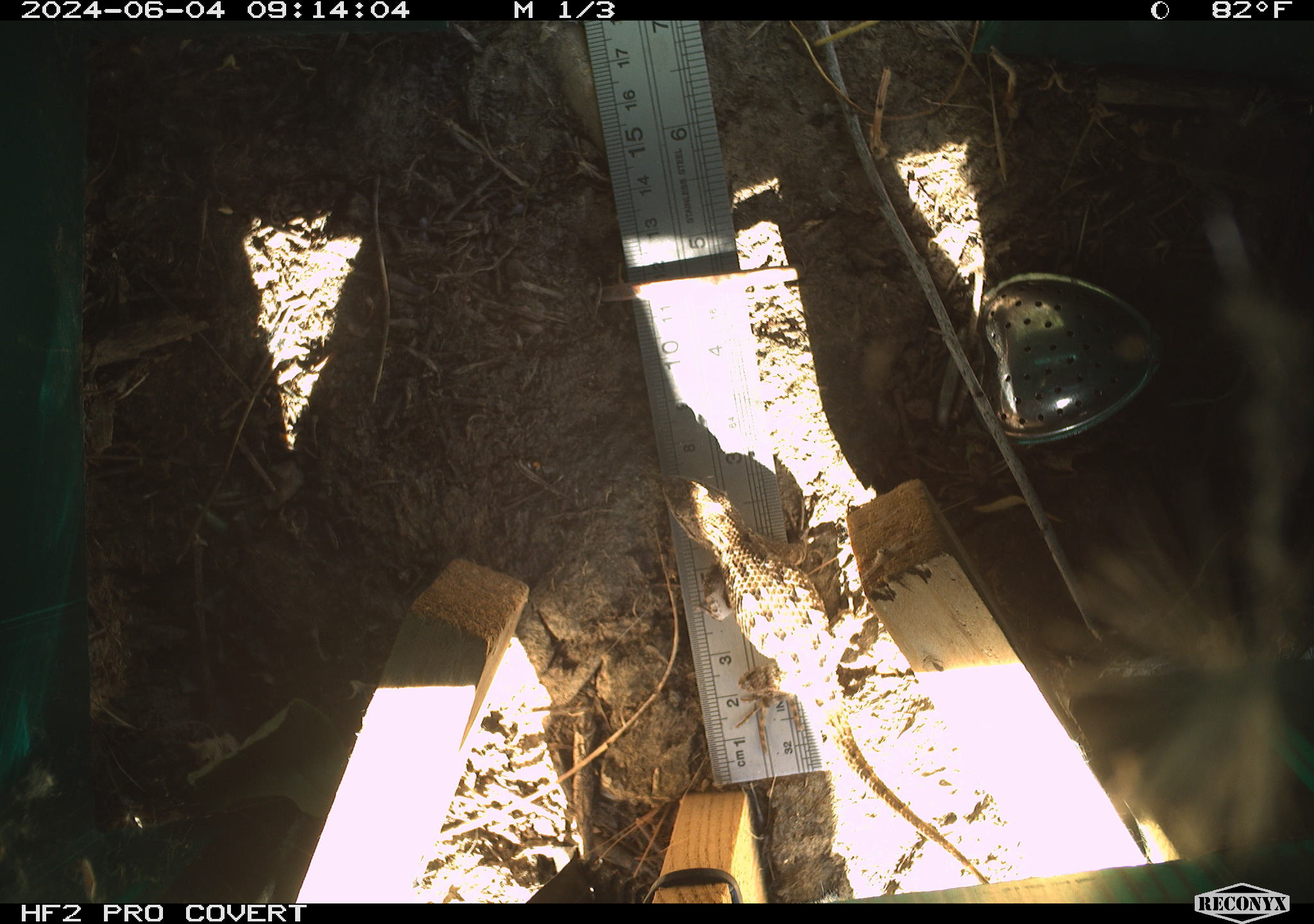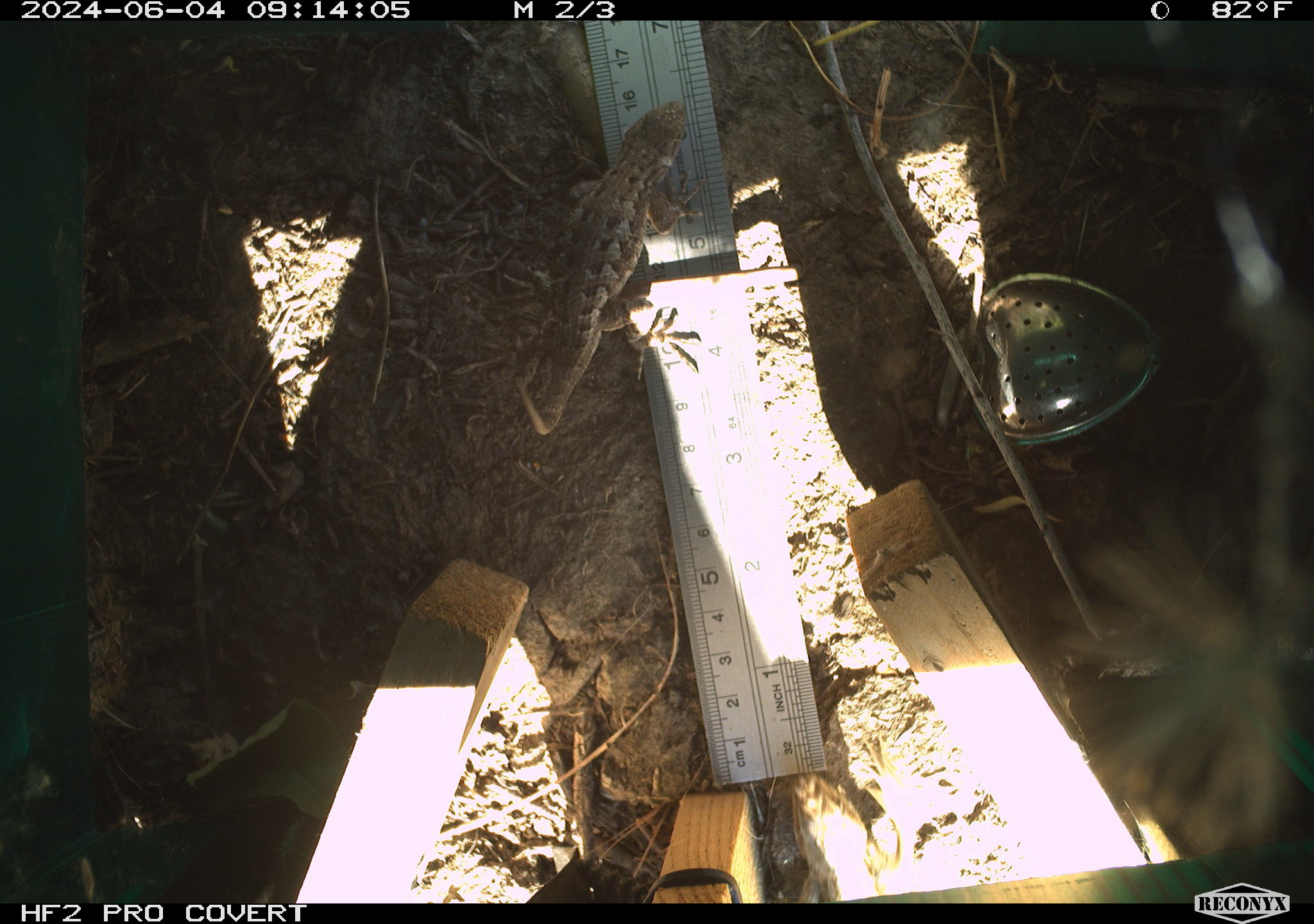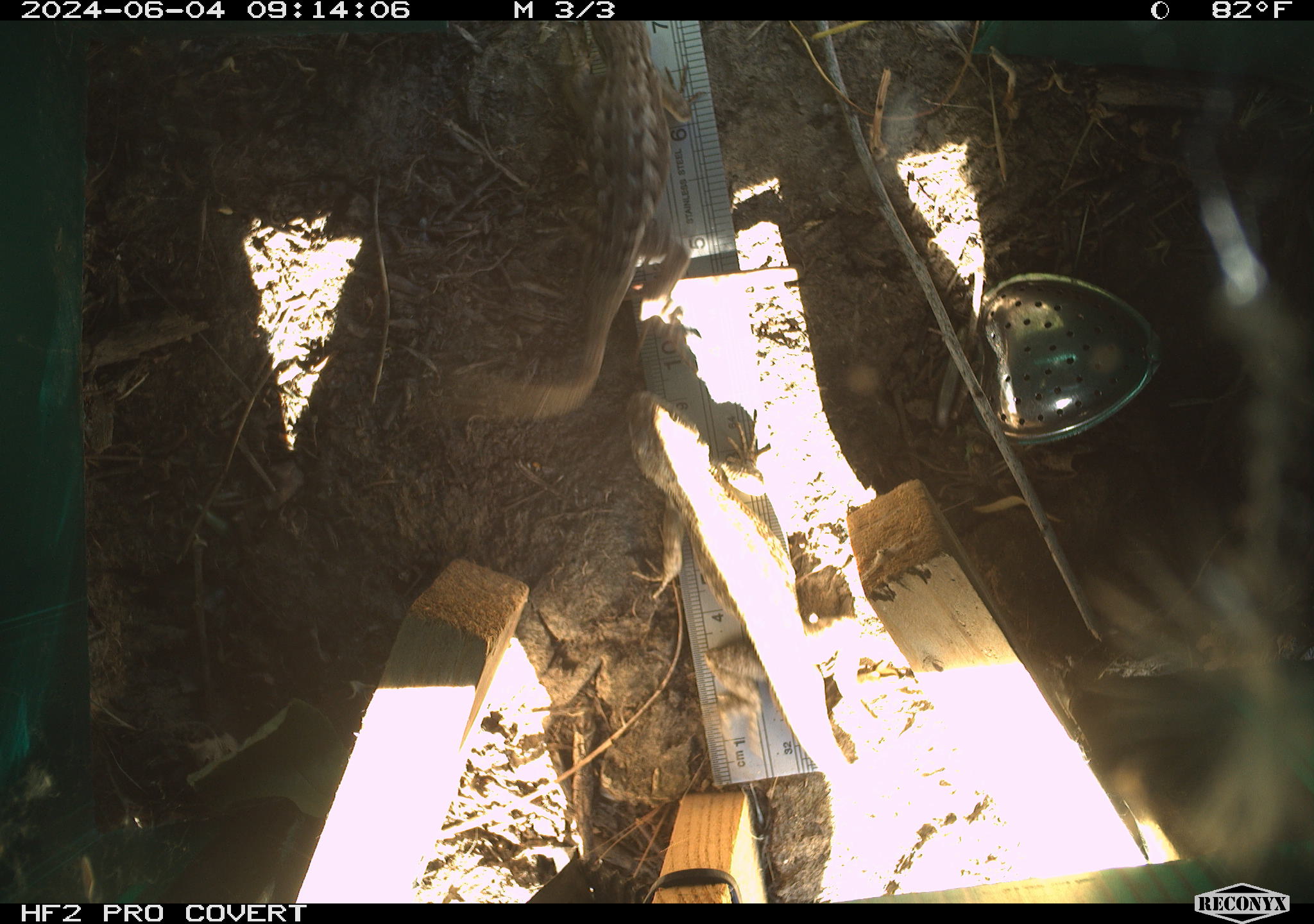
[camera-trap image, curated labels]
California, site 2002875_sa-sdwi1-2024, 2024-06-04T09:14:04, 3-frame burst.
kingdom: Animalia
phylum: Chordata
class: Reptilia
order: Squamata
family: Phrynosomatidae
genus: Sceloporus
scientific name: Sceloporus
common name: spiny lizards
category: sceloporus species